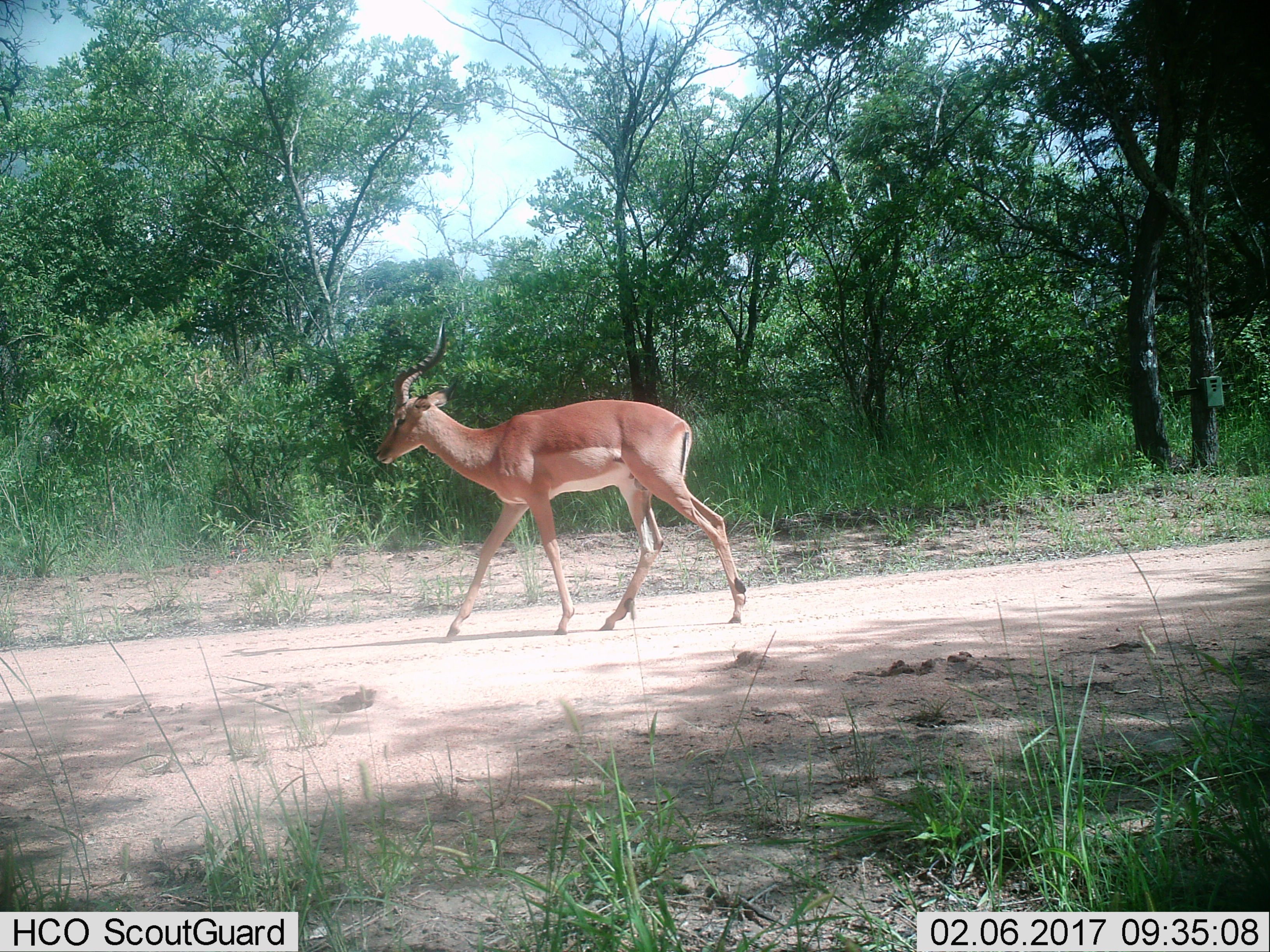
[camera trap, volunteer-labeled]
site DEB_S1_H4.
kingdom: Animalia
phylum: Chordata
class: Mammalia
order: Artiodactyla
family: Bovidae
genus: Aepyceros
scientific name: Aepyceros melampus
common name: impala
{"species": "impala (Aepyceros melampus)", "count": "1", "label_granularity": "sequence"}